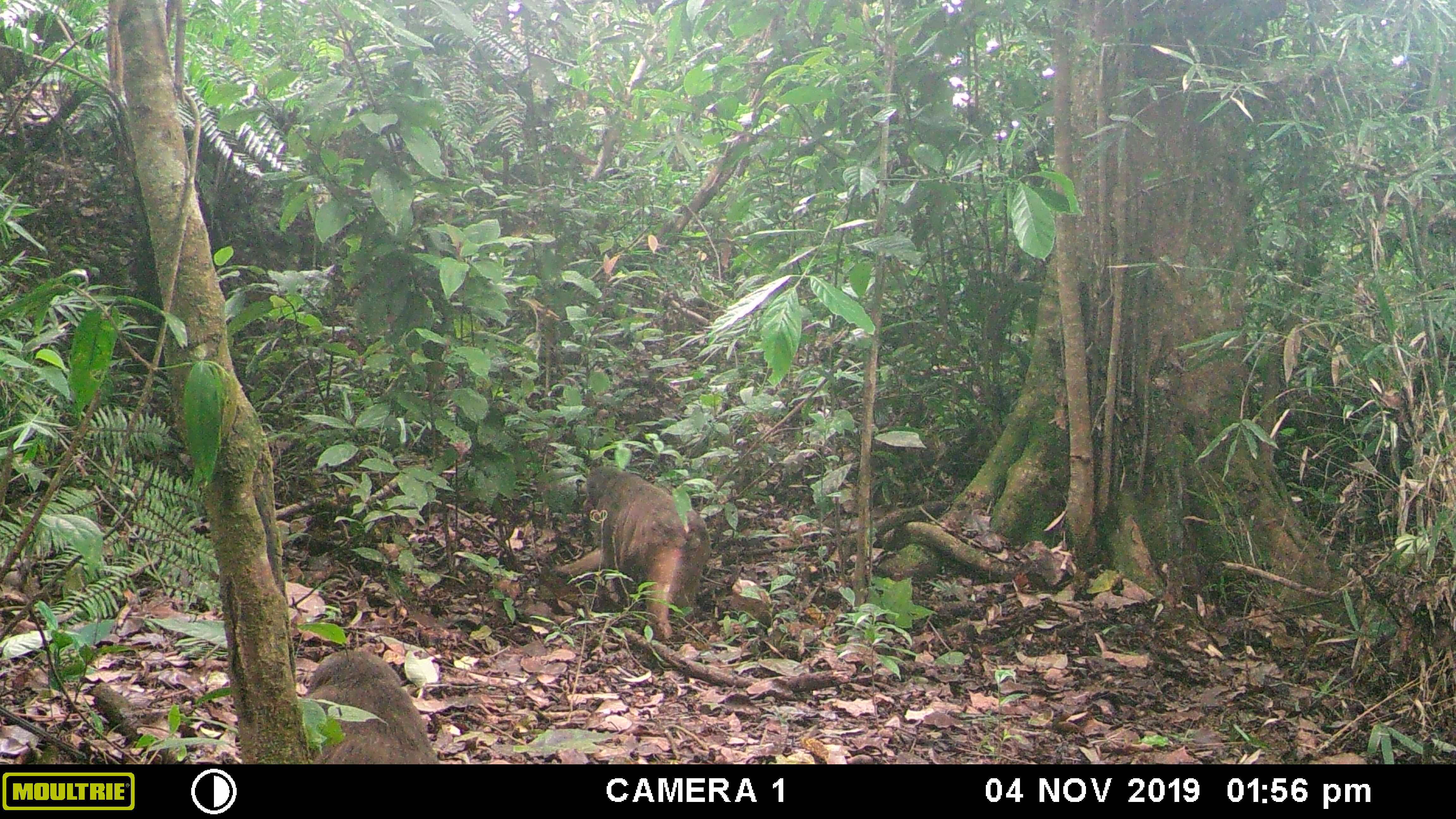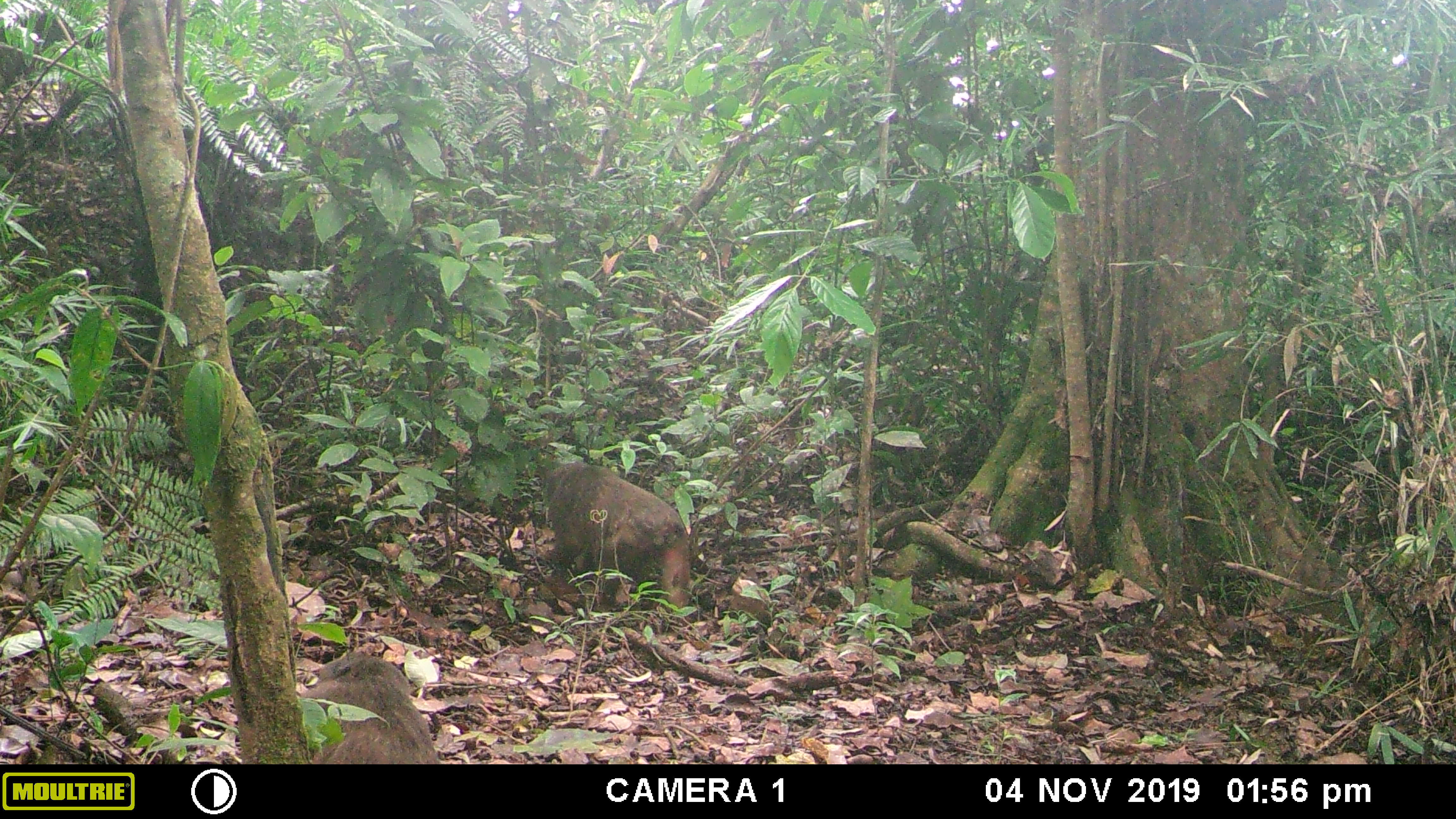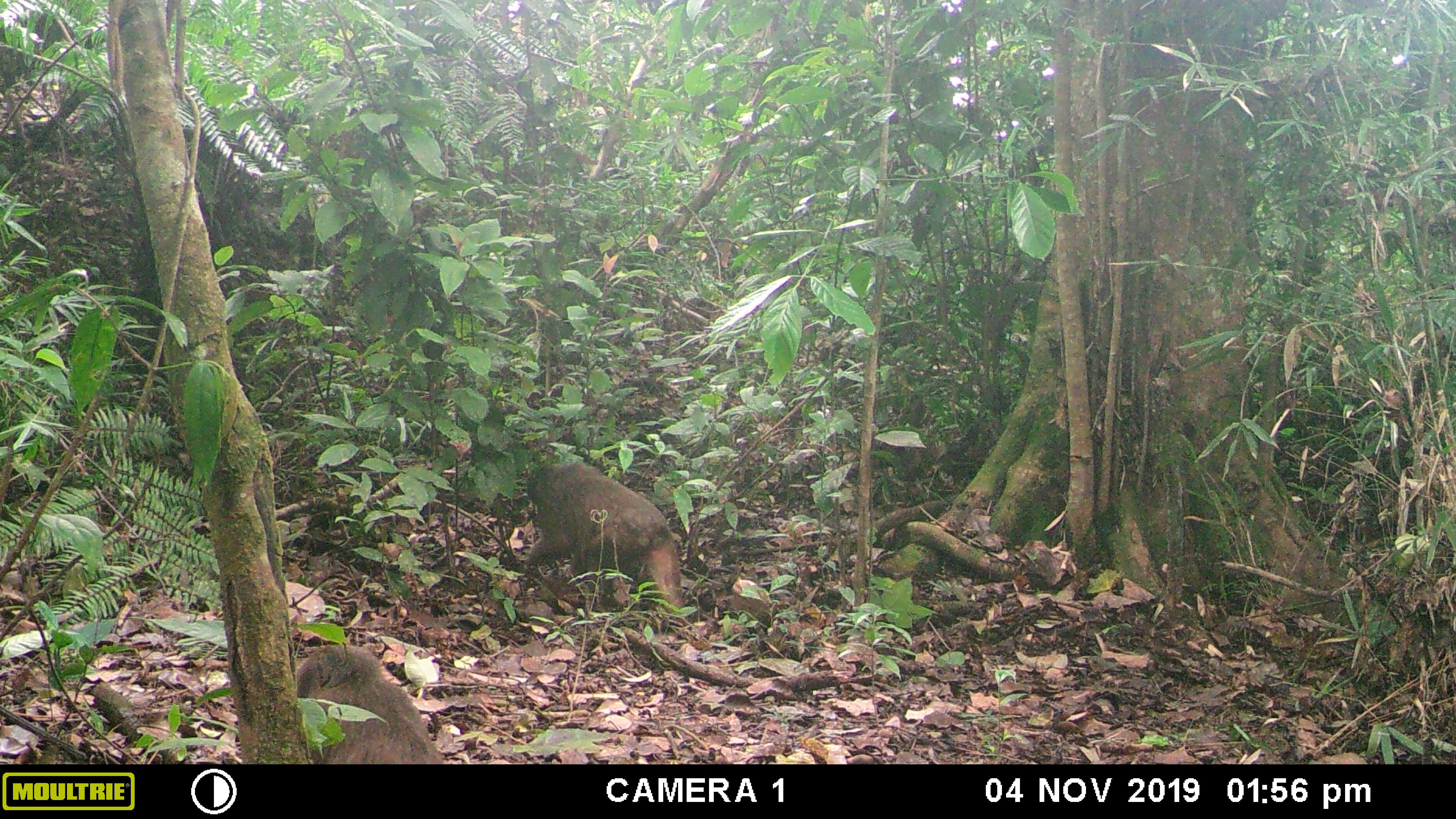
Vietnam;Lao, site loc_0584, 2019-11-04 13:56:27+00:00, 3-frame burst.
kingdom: Animalia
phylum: Chordata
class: Mammalia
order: Primates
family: Cercopithecidae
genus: Macaca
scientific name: Macaca arctoides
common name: stump-tailed macaque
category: stump tailed macaque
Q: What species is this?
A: Stump tailed macaque (stump-tailed macaque) (Macaca arctoides).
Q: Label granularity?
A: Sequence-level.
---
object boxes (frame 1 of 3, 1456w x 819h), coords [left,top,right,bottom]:
stump tailed macaque: [550,466,712,639]; [303,651,441,764]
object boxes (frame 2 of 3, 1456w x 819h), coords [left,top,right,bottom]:
stump tailed macaque: [545,461,690,607]; [301,650,440,764]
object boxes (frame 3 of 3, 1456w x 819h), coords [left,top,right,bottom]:
stump tailed macaque: [526,463,684,611]; [295,644,445,764]